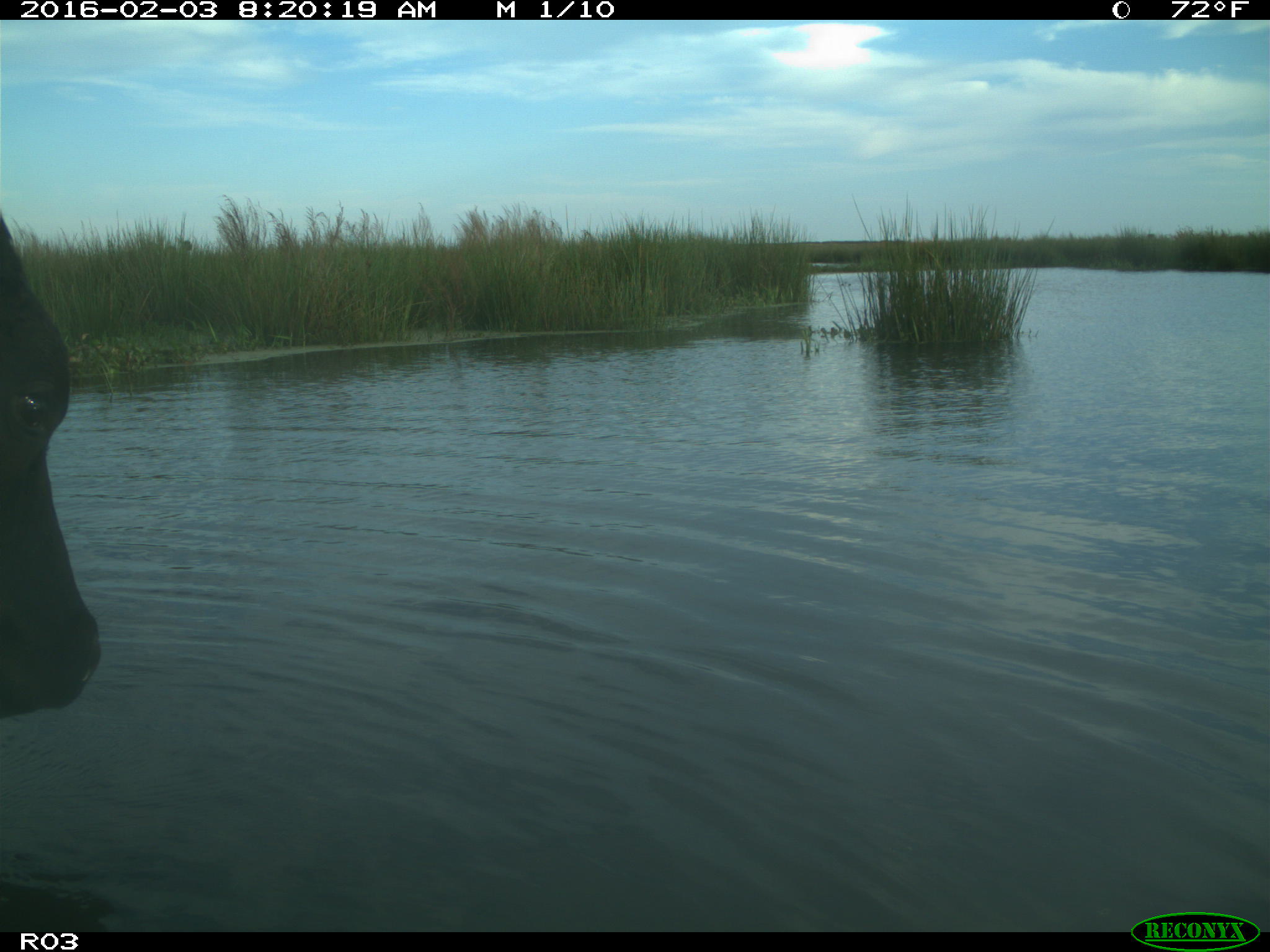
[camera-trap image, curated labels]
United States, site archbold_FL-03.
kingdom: Animalia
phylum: Chordata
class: Mammalia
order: Artiodactyla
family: Bovidae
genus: Bos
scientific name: Bos taurus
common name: domestic cow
Bos taurus (domestic cow).